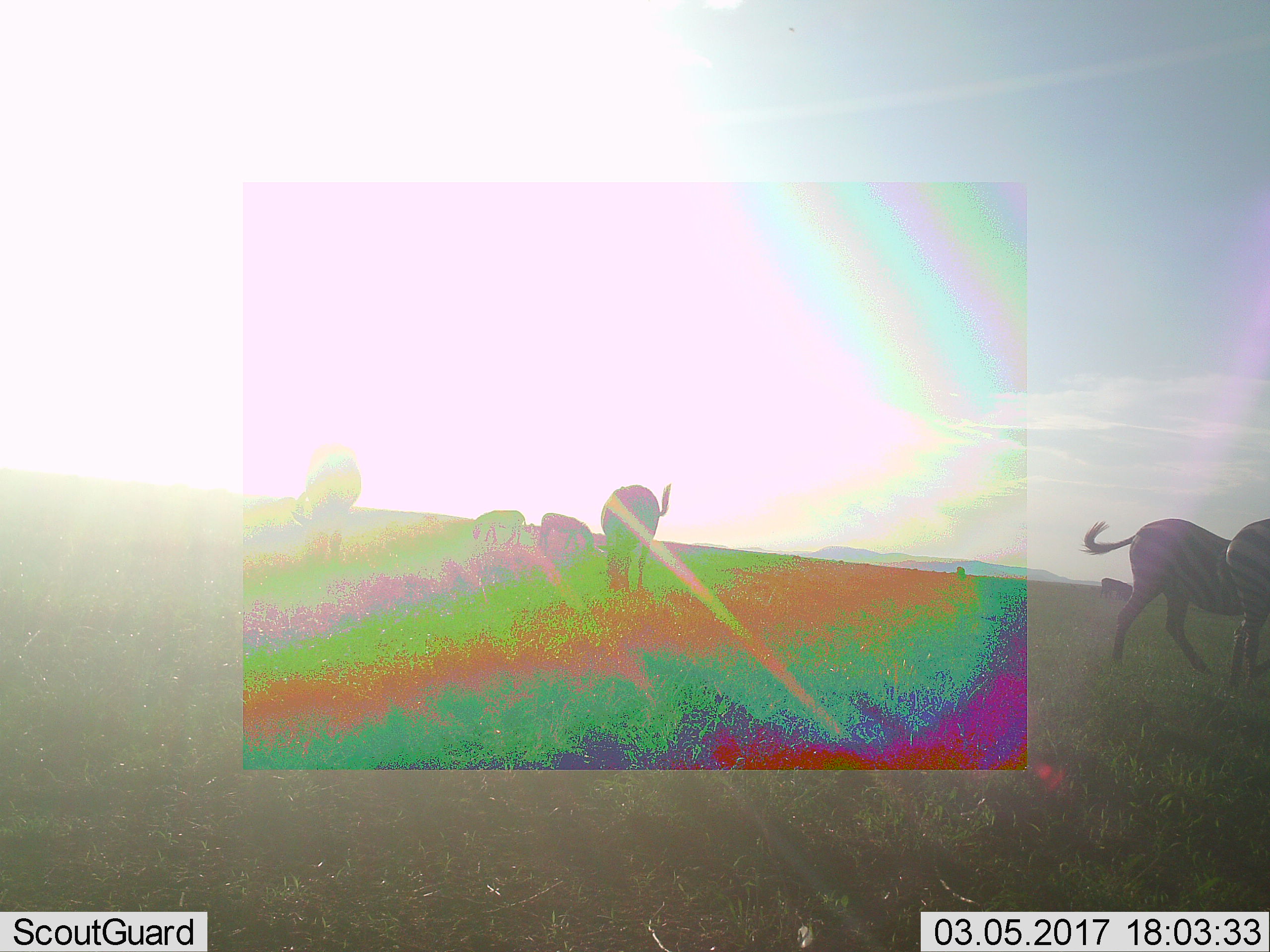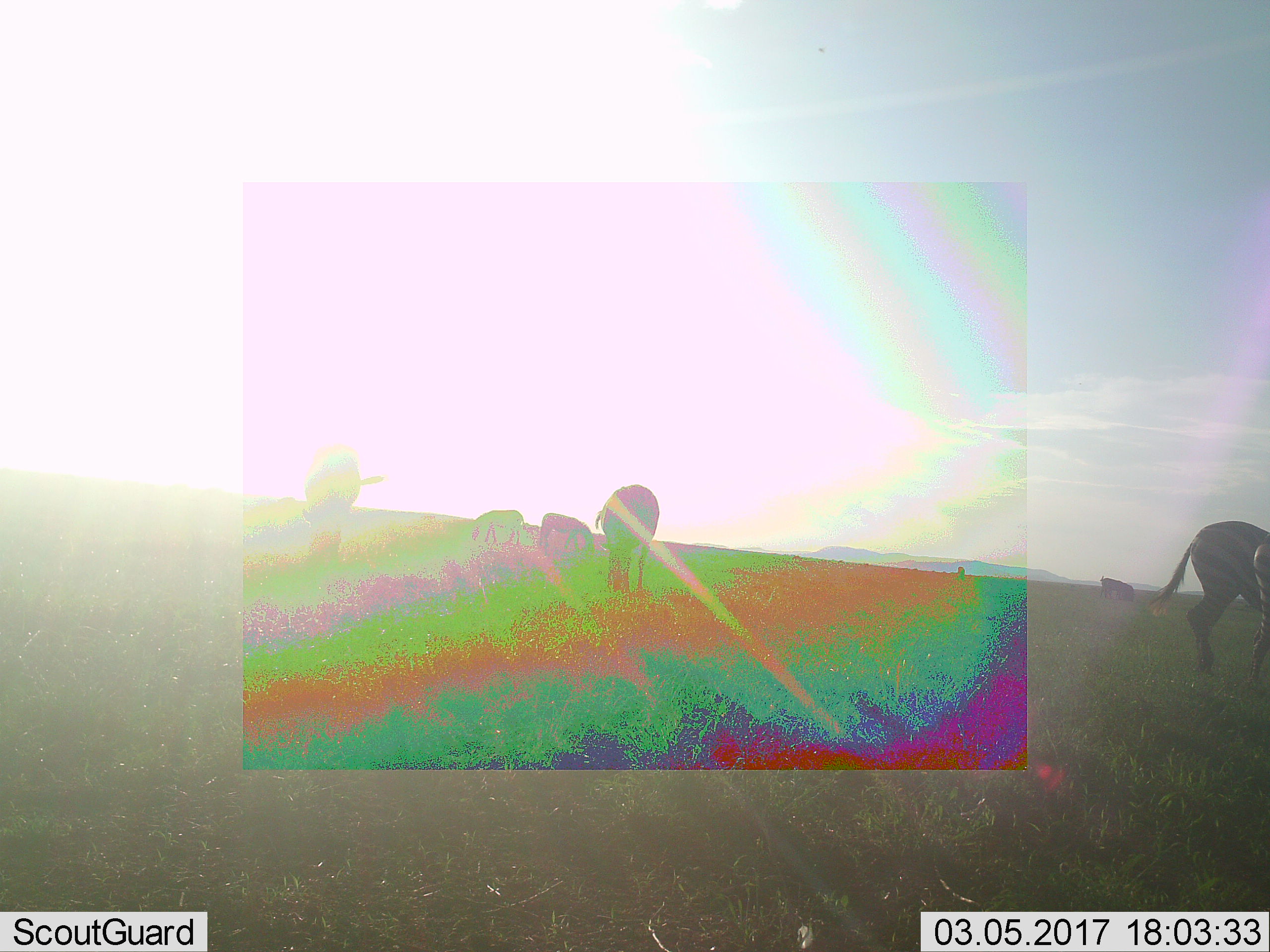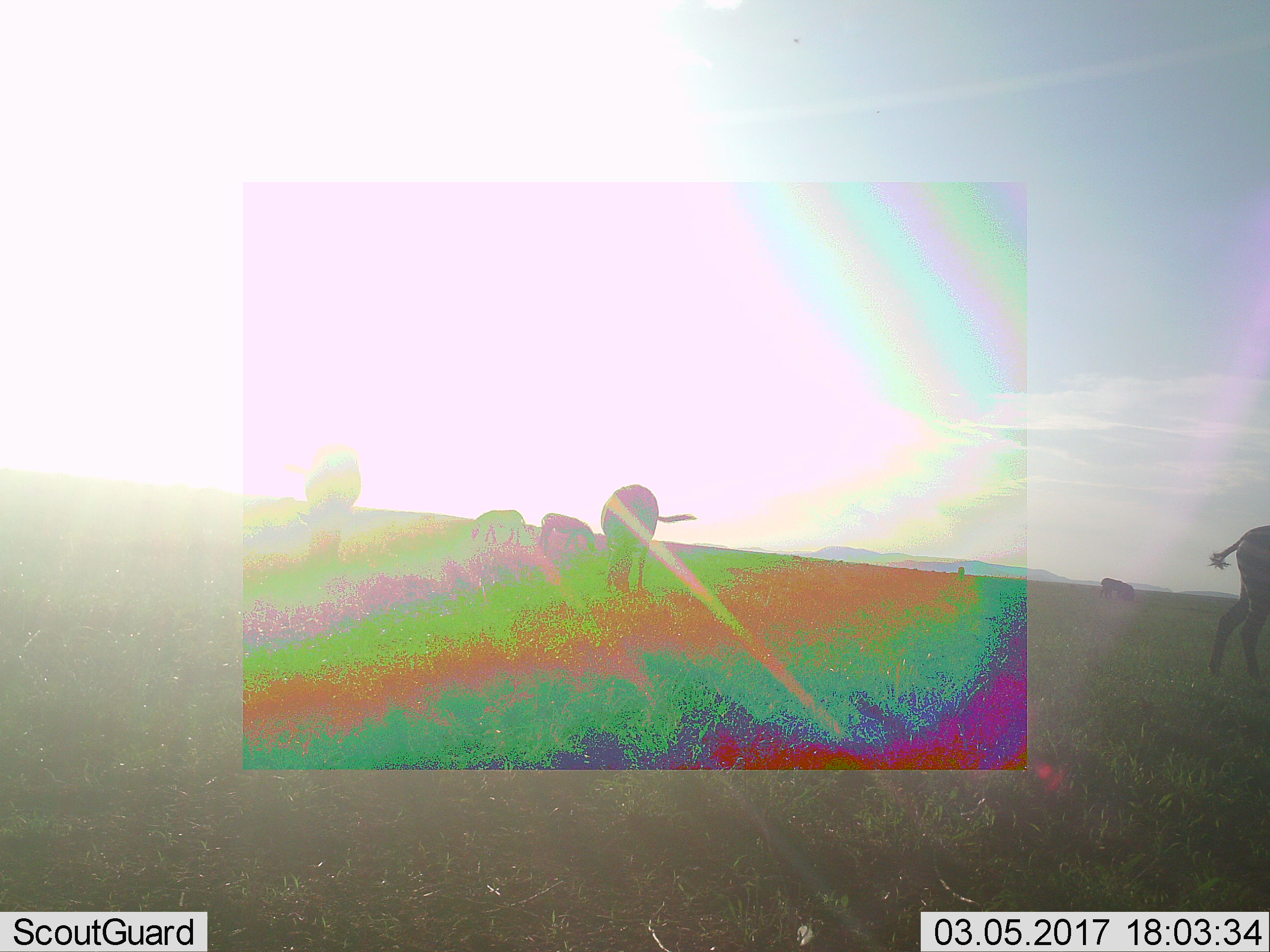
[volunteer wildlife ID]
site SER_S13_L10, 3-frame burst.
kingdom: Animalia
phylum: Chordata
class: Mammalia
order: Perissodactyla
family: Equidae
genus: Equus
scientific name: Equus quagga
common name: plains zebra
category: zebraplains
Zebraplains (plains zebra) (Equus quagga), count 8. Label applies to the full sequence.